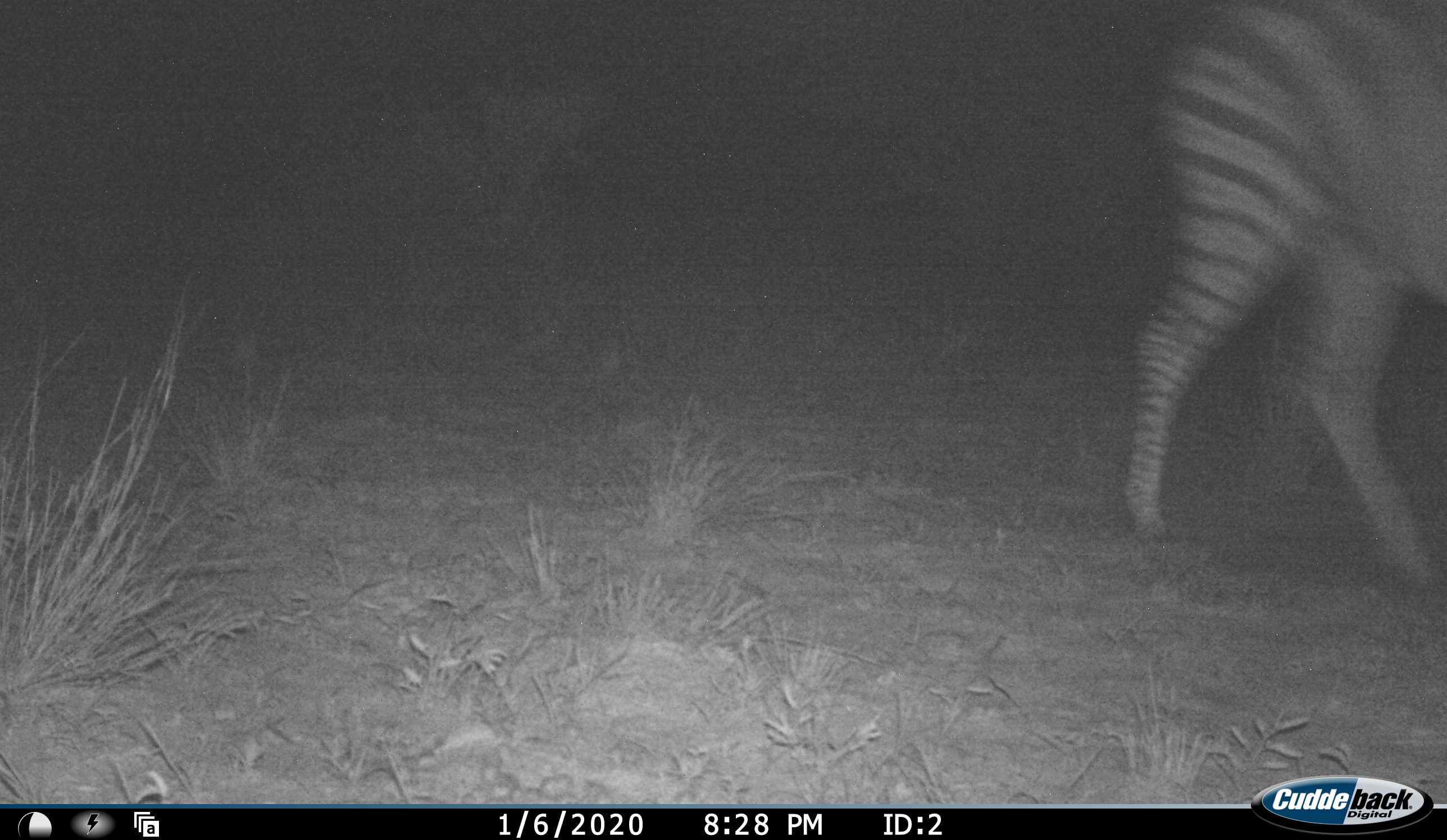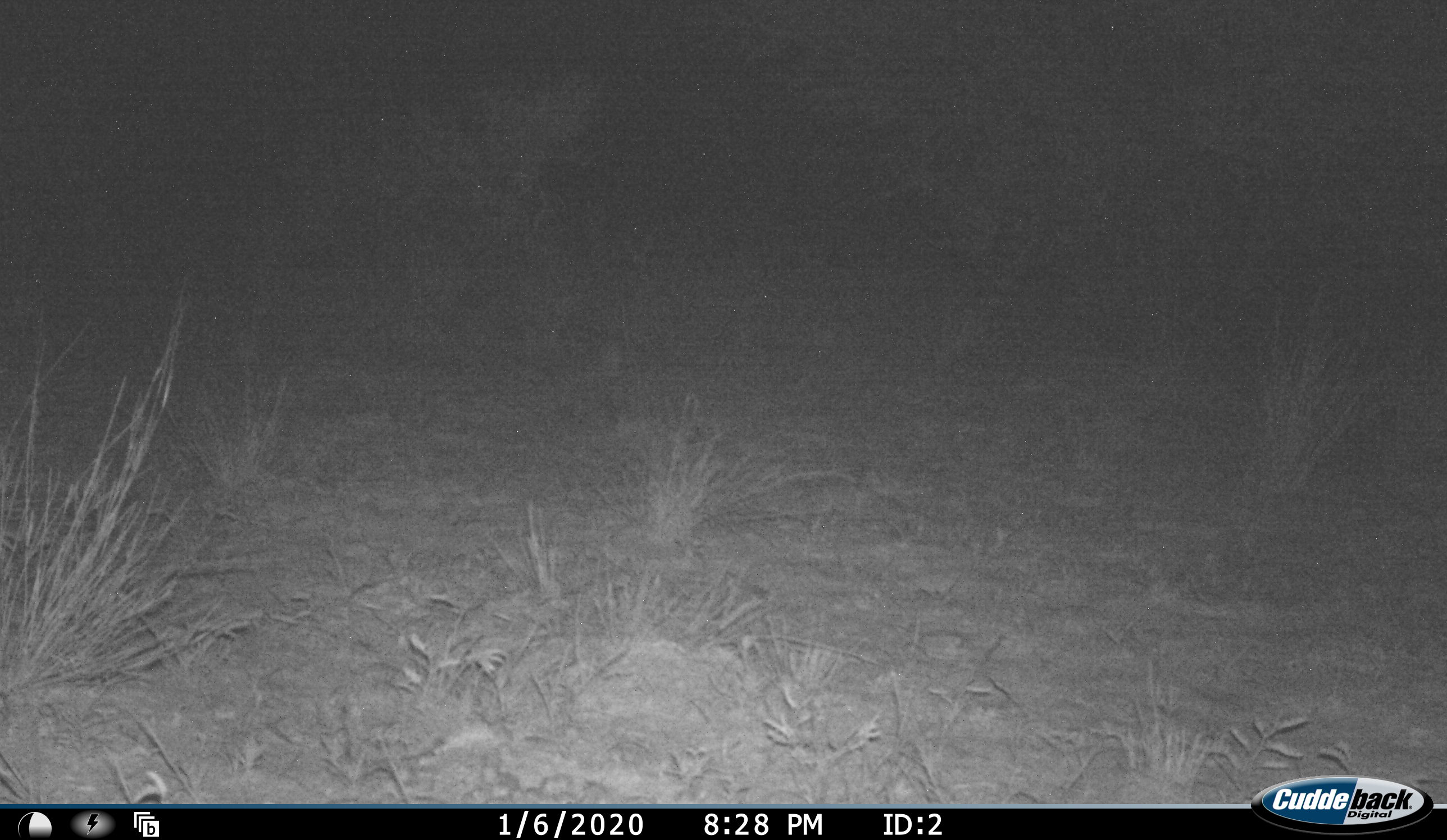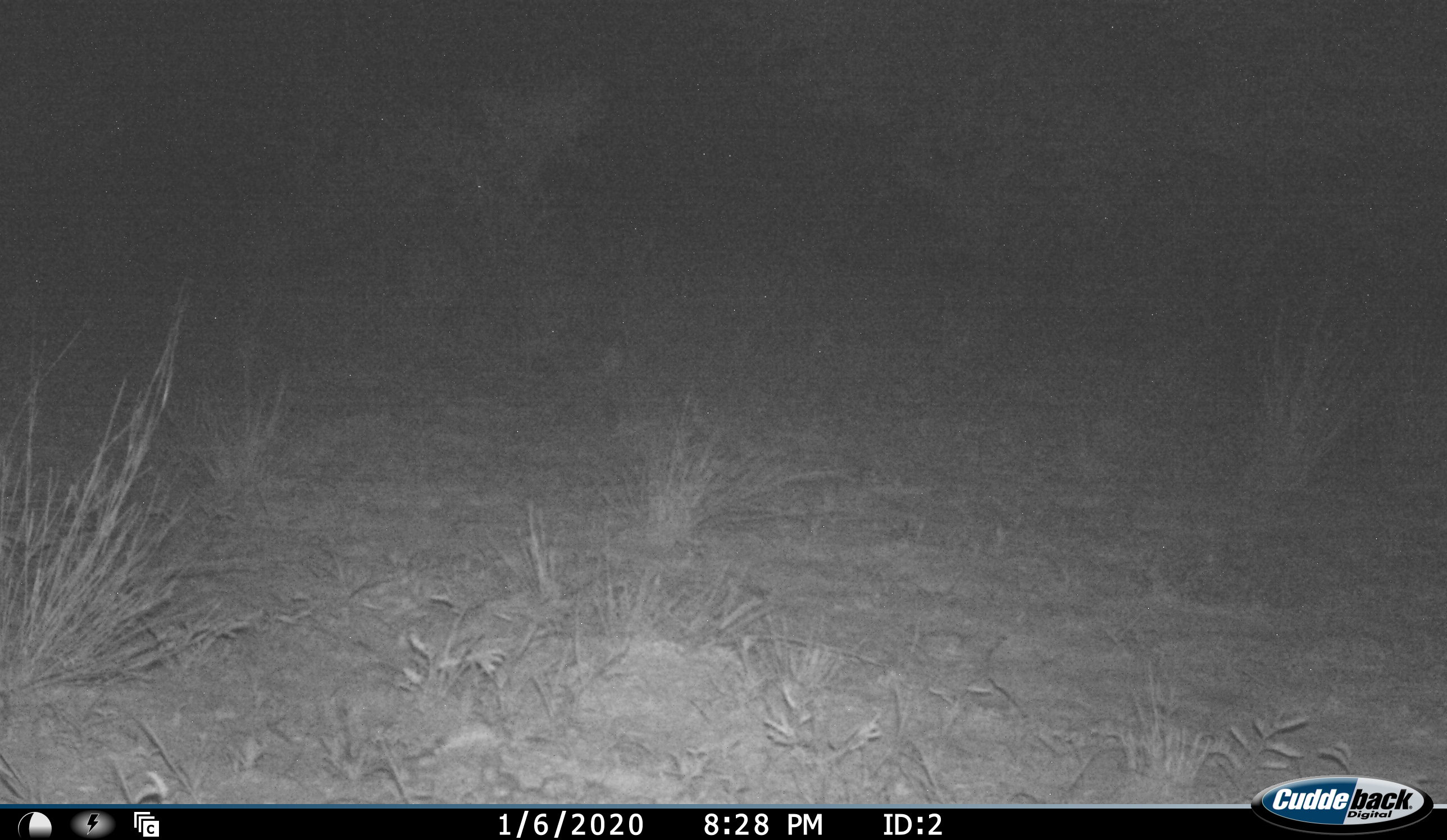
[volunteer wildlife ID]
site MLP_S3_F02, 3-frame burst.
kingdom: Animalia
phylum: Chordata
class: Mammalia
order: Perissodactyla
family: Equidae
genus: Equus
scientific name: Equus quagga burchellii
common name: burchell's zebra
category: zebraburchells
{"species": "zebraburchells (burchell's zebra) (Equus quagga burchellii)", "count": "1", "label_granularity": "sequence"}